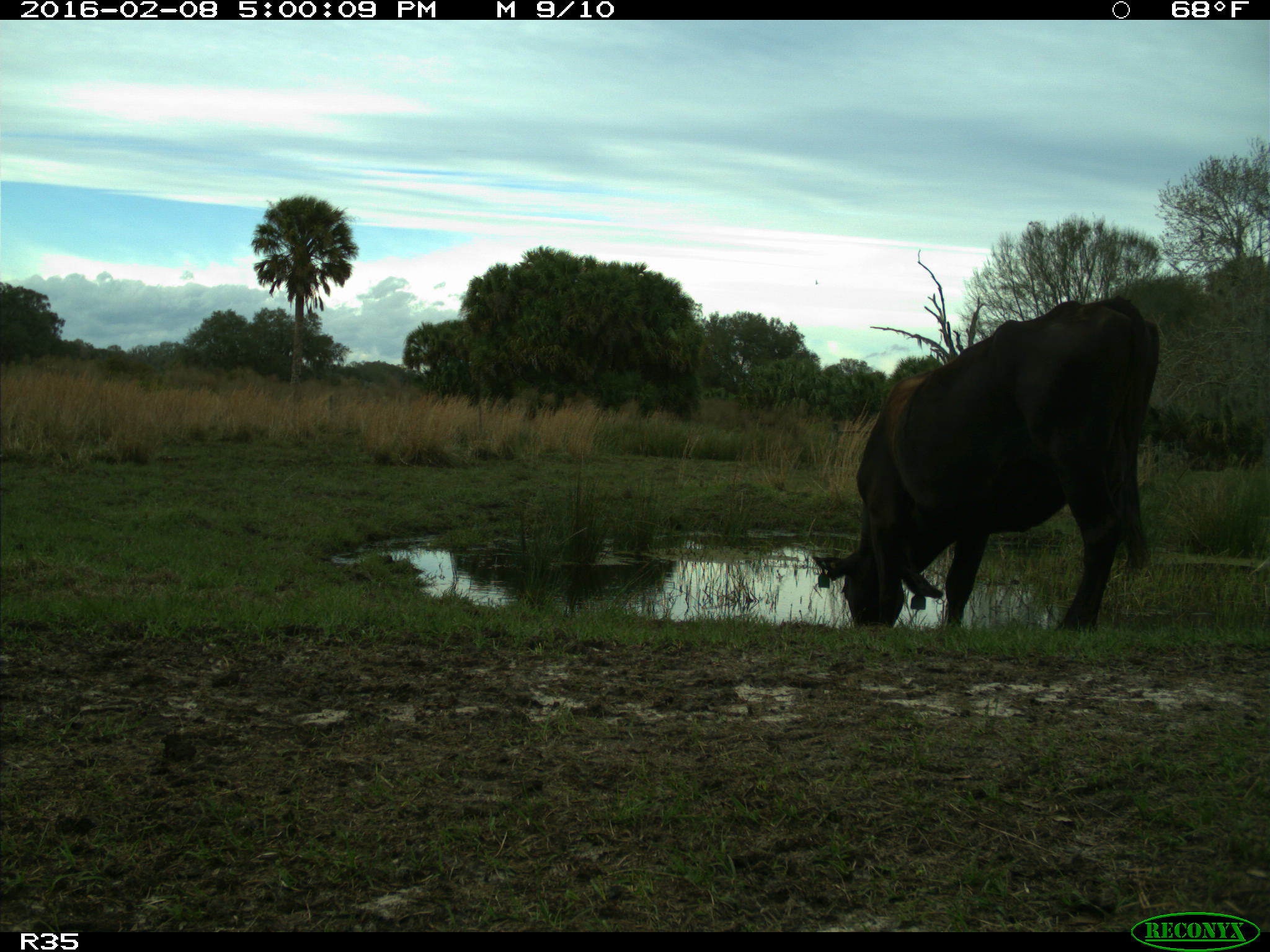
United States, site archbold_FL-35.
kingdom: Animalia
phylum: Chordata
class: Mammalia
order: Artiodactyla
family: Bovidae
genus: Bos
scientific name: Bos taurus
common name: domestic cow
Bos taurus (domestic cow).